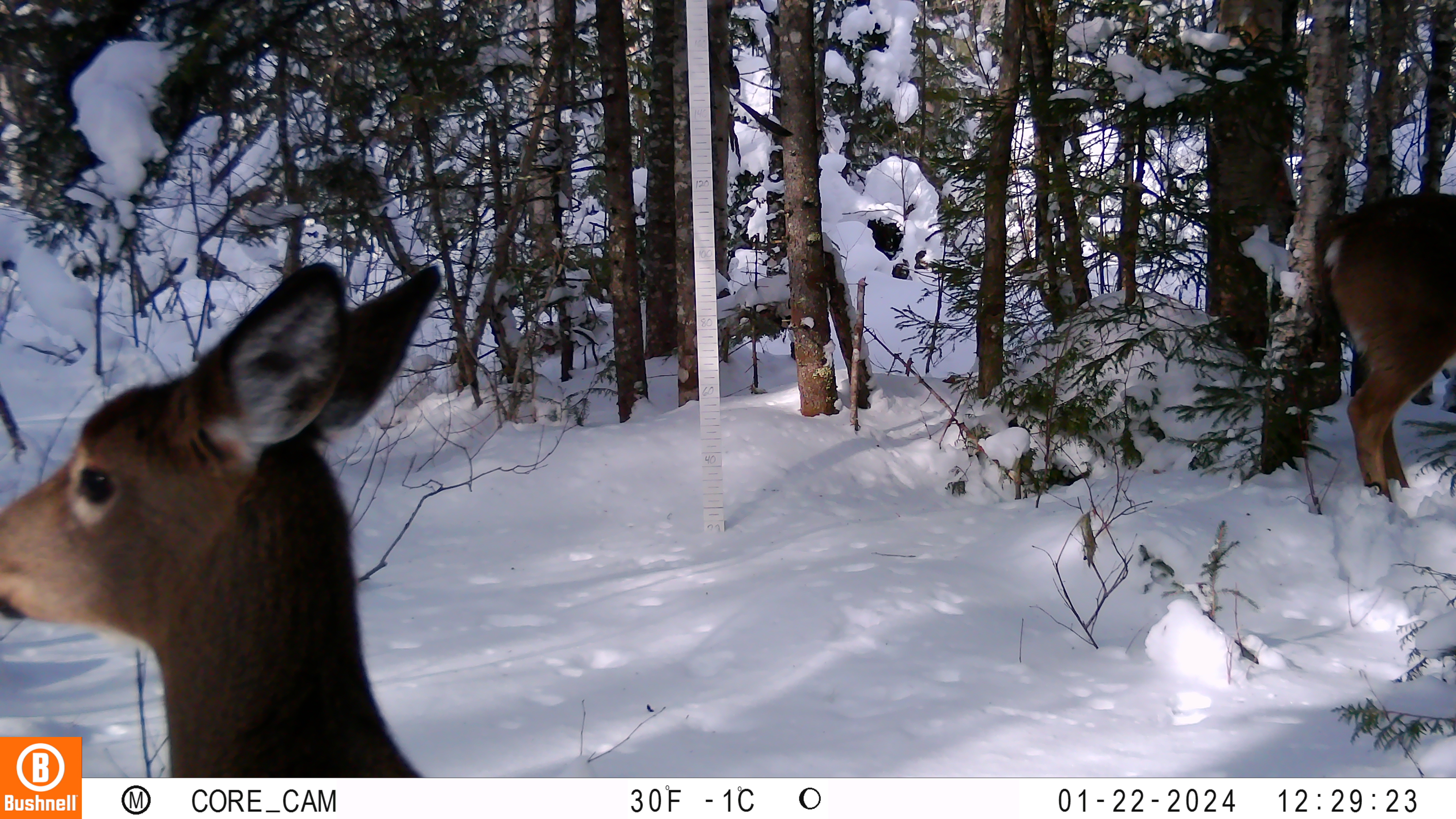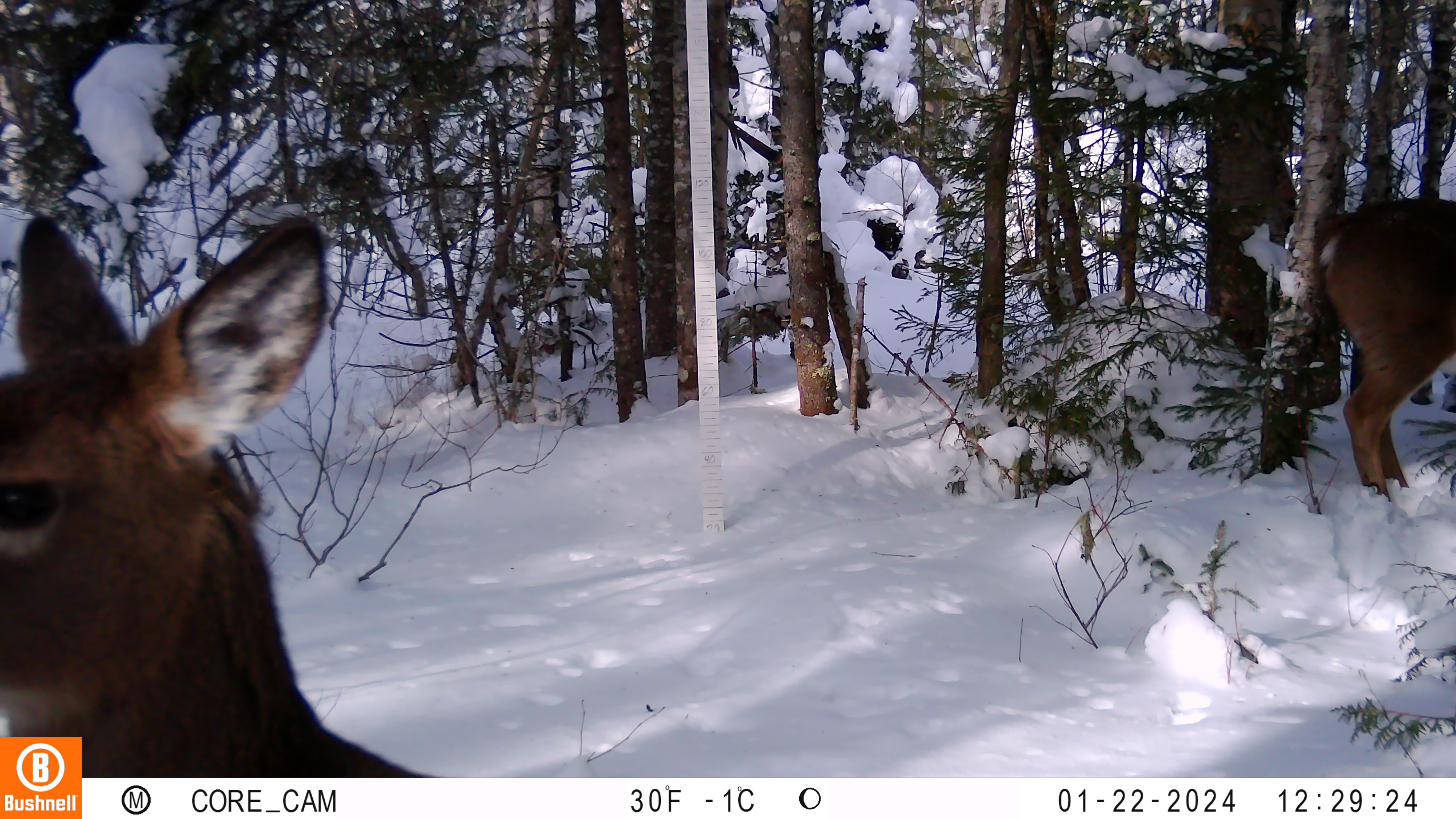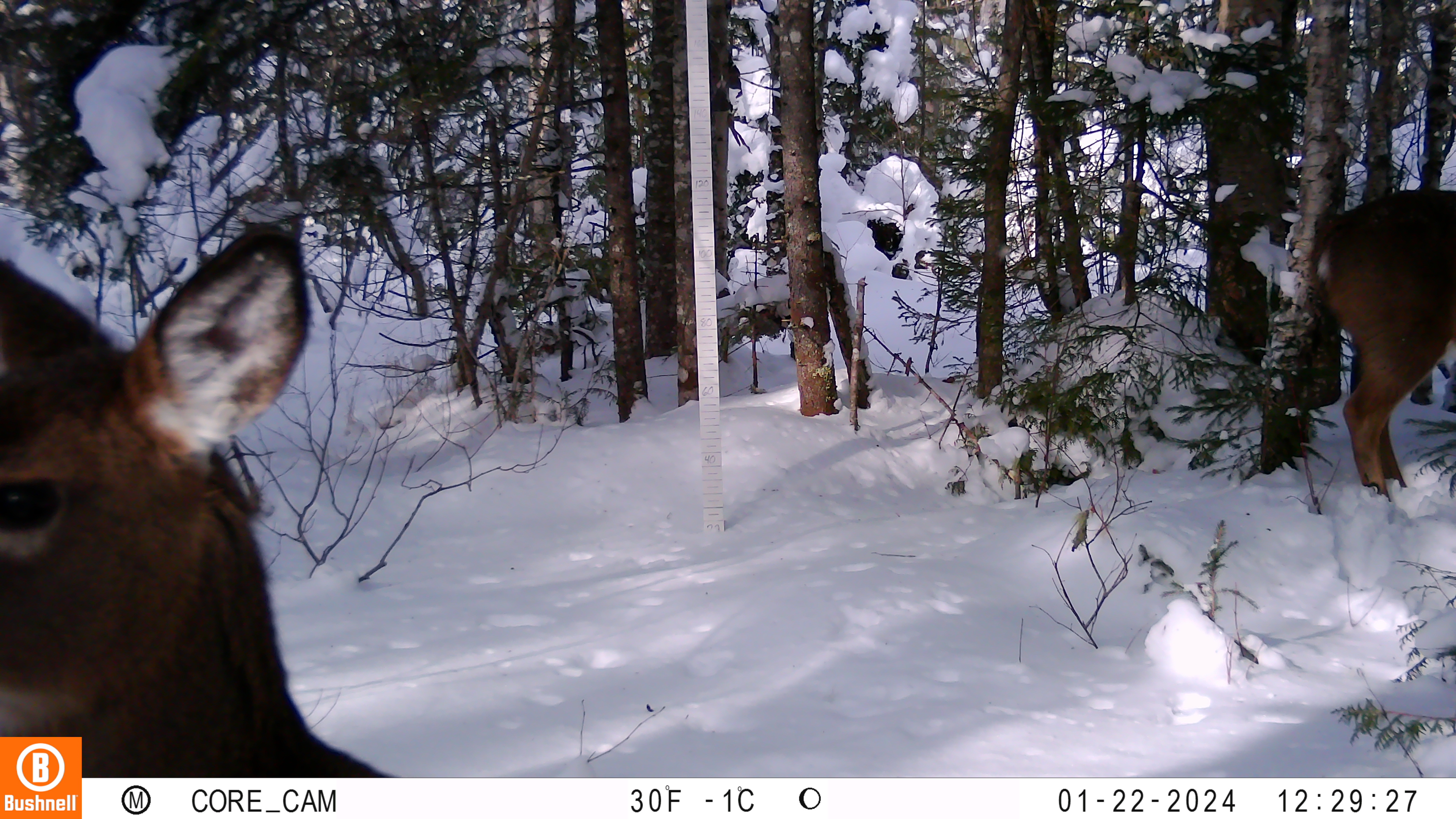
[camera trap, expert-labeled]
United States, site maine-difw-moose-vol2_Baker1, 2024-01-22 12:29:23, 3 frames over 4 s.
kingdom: Animalia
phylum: Chordata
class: Mammalia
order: Artiodactyla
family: Cervidae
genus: Odocoileus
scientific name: Odocoileus virginianus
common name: white-tailed deer